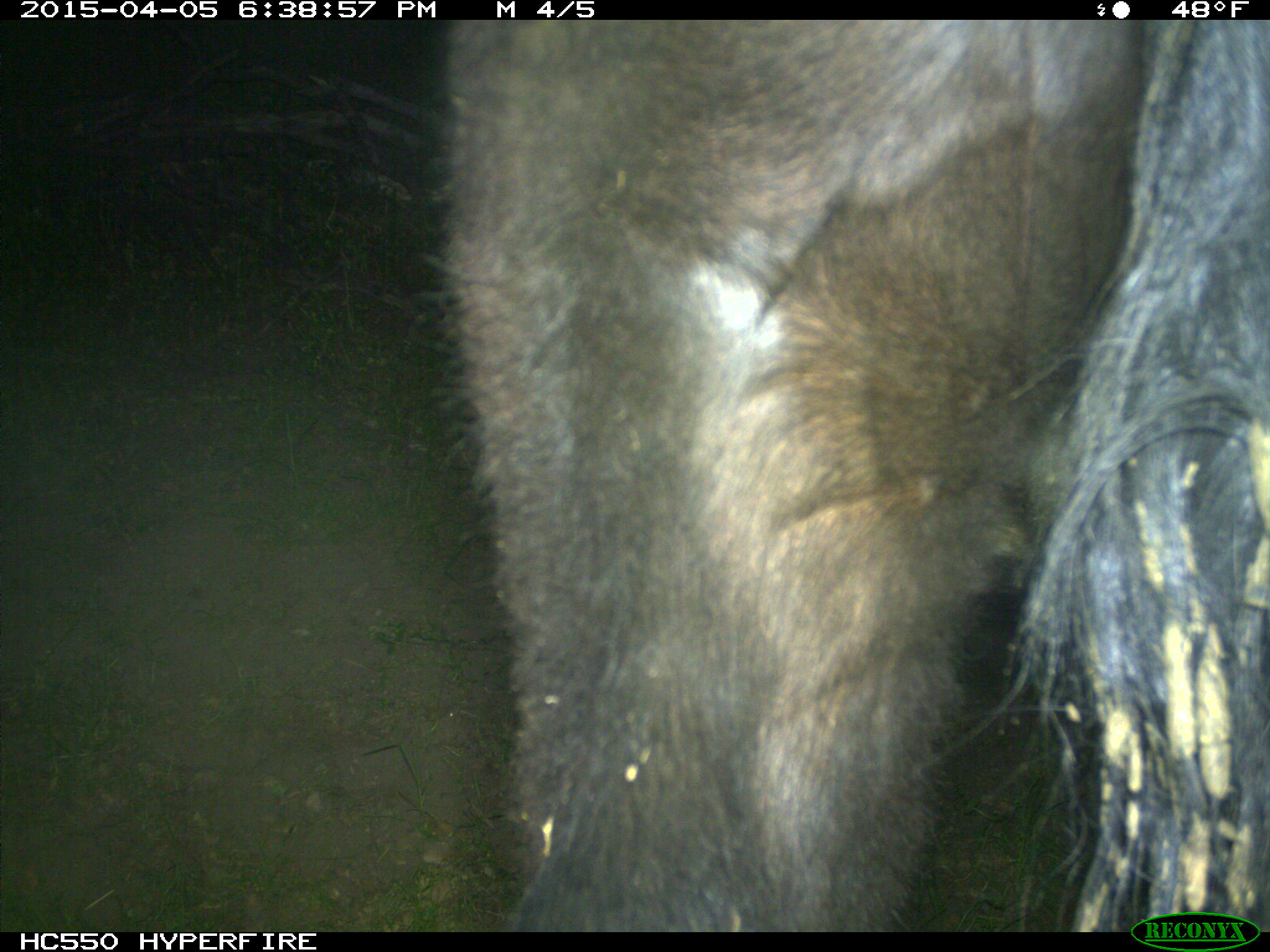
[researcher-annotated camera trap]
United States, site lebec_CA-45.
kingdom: Animalia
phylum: Chordata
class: Mammalia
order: Artiodactyla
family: Bovidae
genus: Bos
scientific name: Bos taurus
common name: domestic cow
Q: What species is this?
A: Bos taurus (domestic cow).